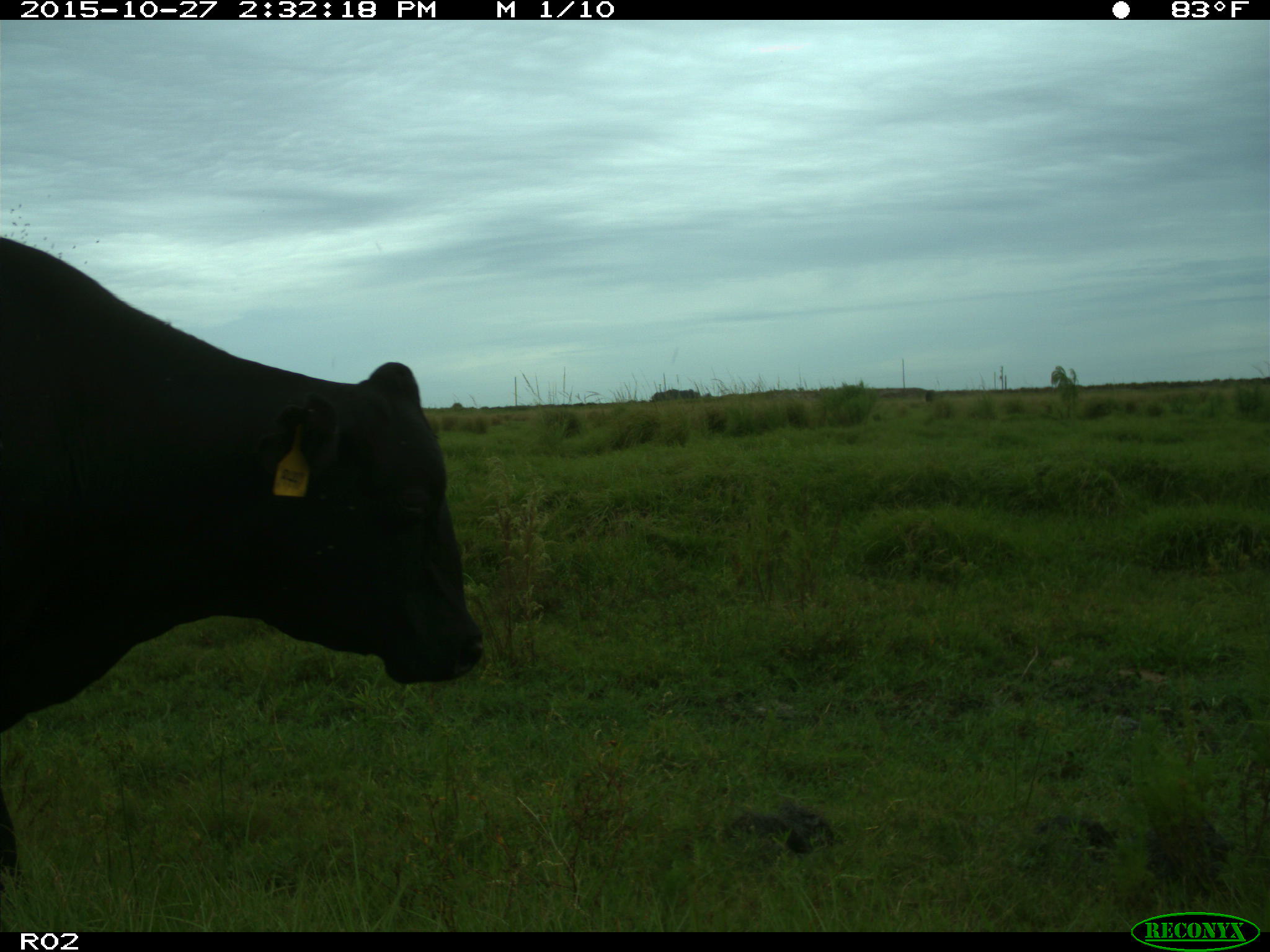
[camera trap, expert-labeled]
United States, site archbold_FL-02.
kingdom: Animalia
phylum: Chordata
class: Mammalia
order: Artiodactyla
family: Bovidae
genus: Bos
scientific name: Bos taurus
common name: domestic cow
Bos taurus (domestic cow).